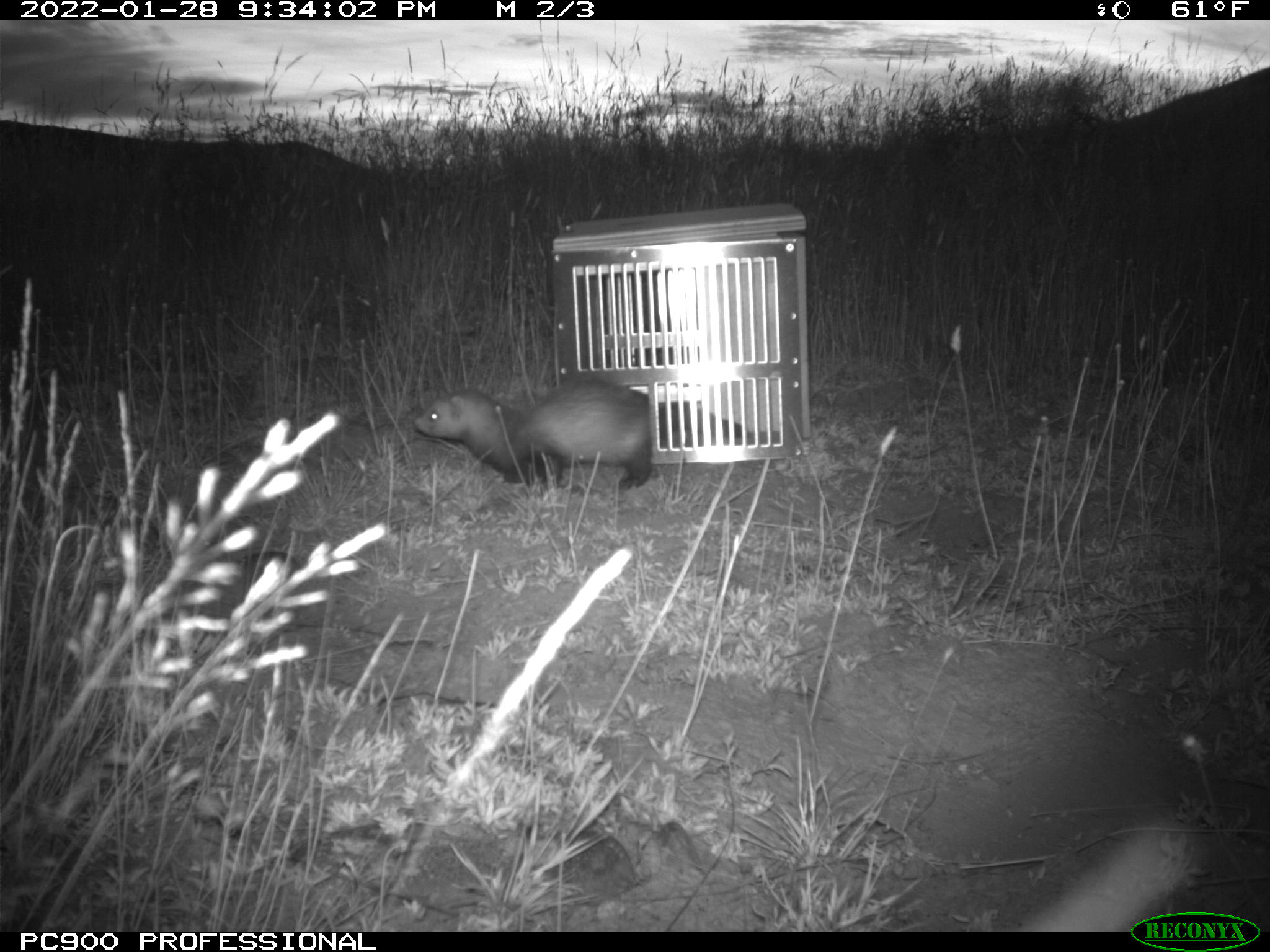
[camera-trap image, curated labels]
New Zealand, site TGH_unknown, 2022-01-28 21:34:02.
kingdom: Animalia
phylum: Chordata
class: Mammalia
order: Carnivora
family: Mustelidae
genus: Mustela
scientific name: Mustela furo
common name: ferret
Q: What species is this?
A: Ferret (Mustela furo).